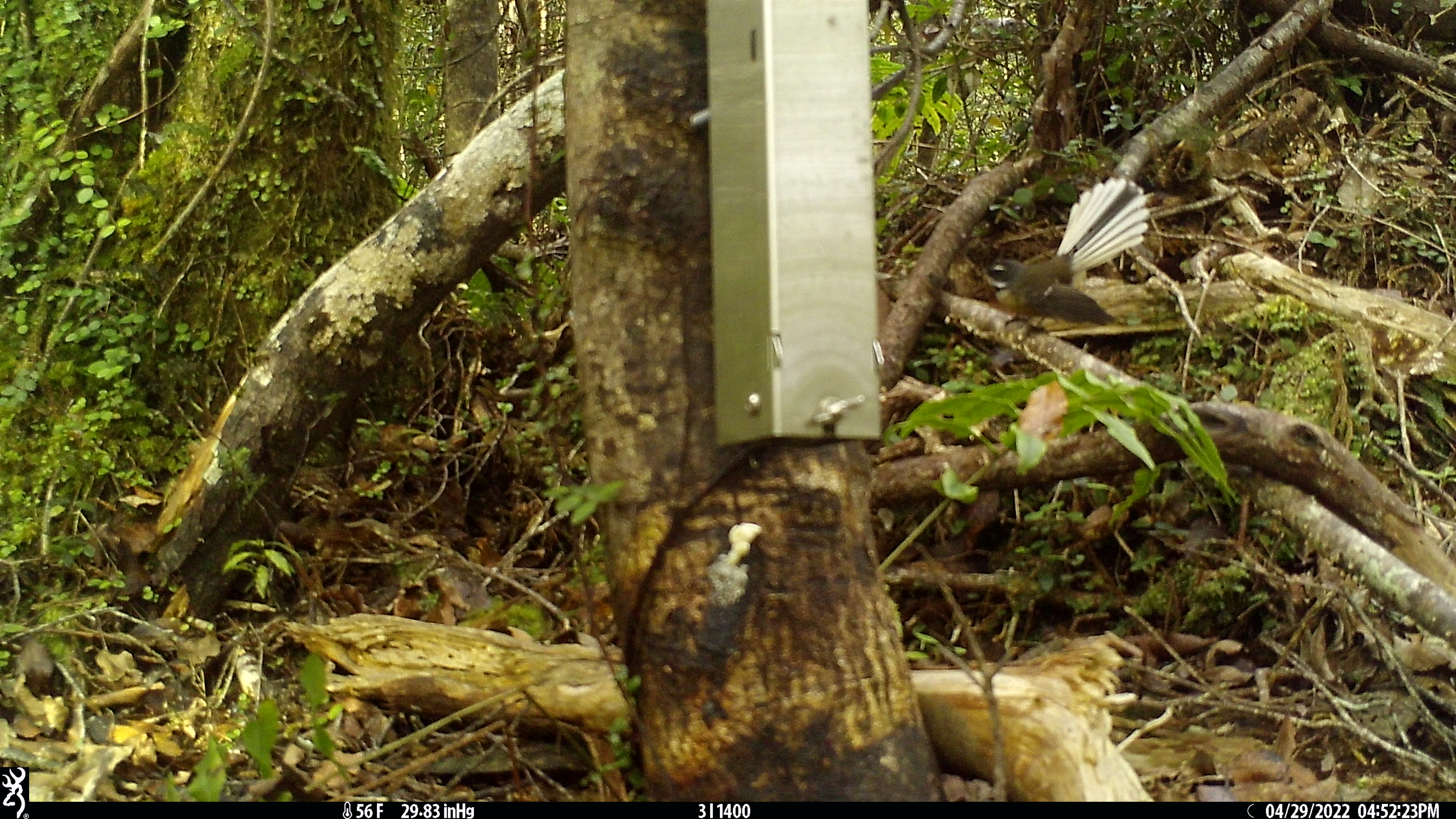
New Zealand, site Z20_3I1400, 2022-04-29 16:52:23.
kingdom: Animalia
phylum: Chordata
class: Aves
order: Passeriformes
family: Rhipiduridae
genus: Rhipidura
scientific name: Rhipidura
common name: fantails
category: fantail